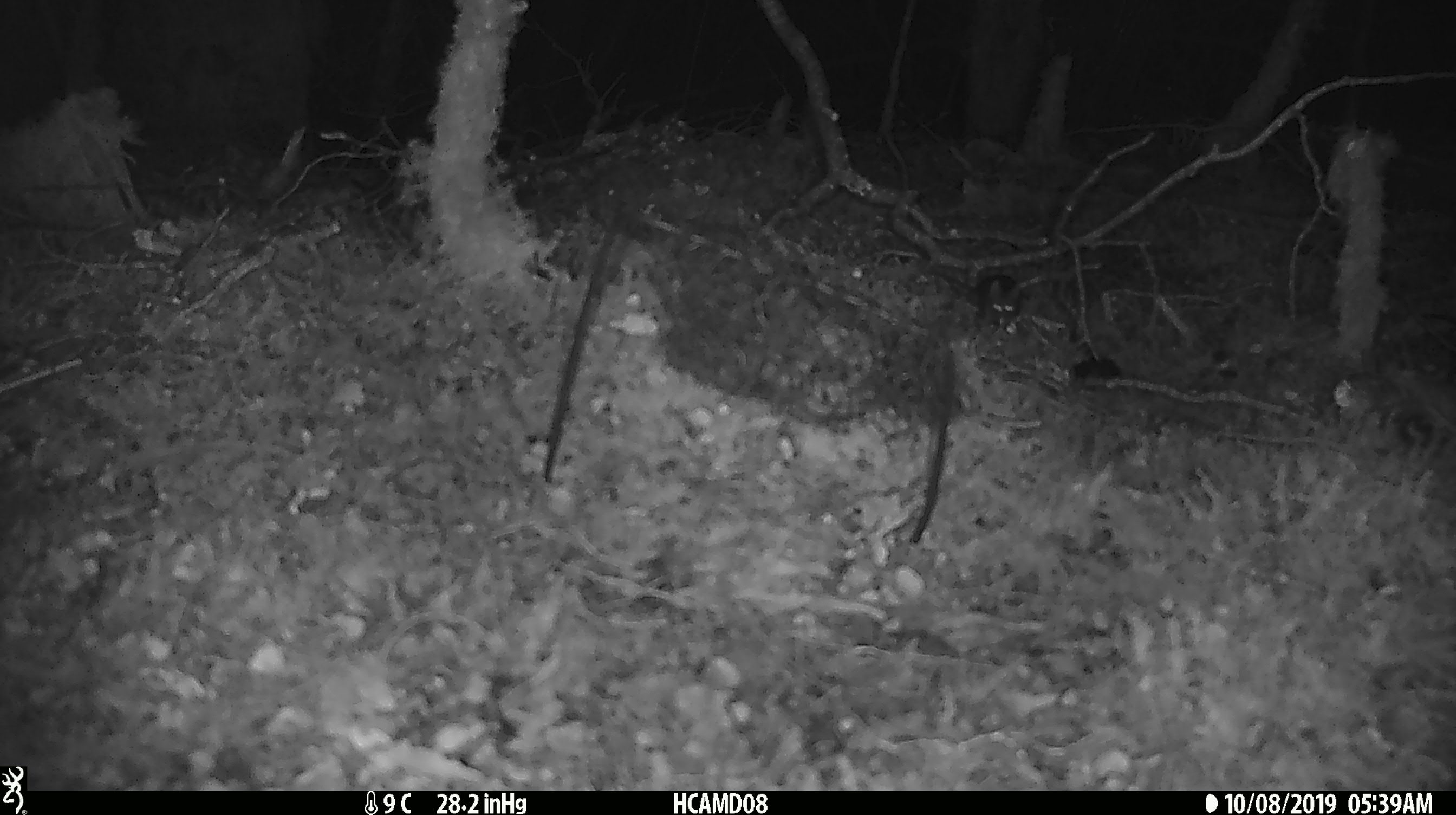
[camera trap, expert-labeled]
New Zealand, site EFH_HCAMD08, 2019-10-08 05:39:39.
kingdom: Animalia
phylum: Chordata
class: Mammalia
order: Rodentia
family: Muridae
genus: Mus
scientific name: Mus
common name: mouse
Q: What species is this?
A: Mouse (Mus).